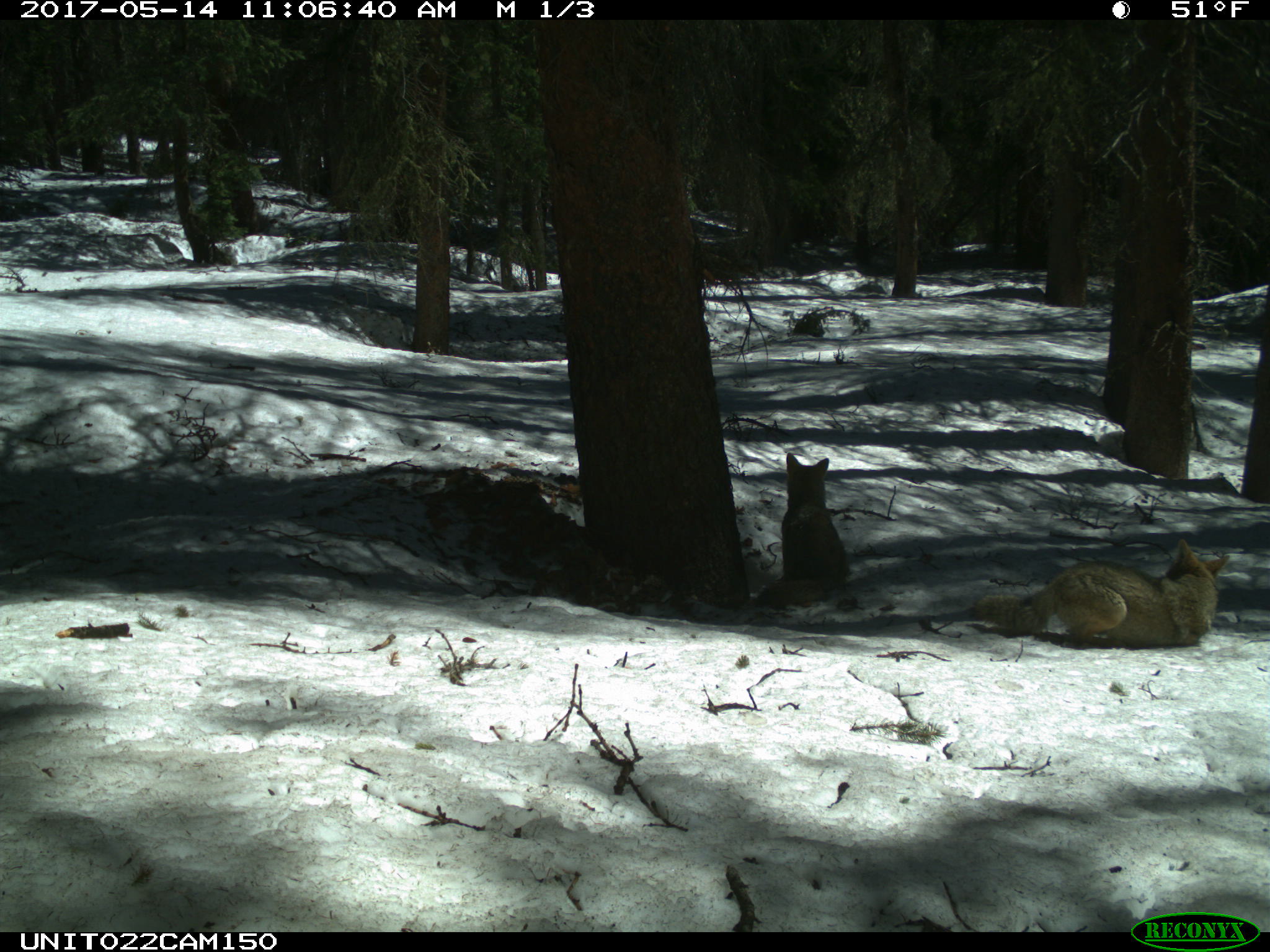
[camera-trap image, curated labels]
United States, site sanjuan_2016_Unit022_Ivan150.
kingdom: Animalia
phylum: Chordata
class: Mammalia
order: Carnivora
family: Canidae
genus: Canis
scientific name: Canis latrans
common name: coyote